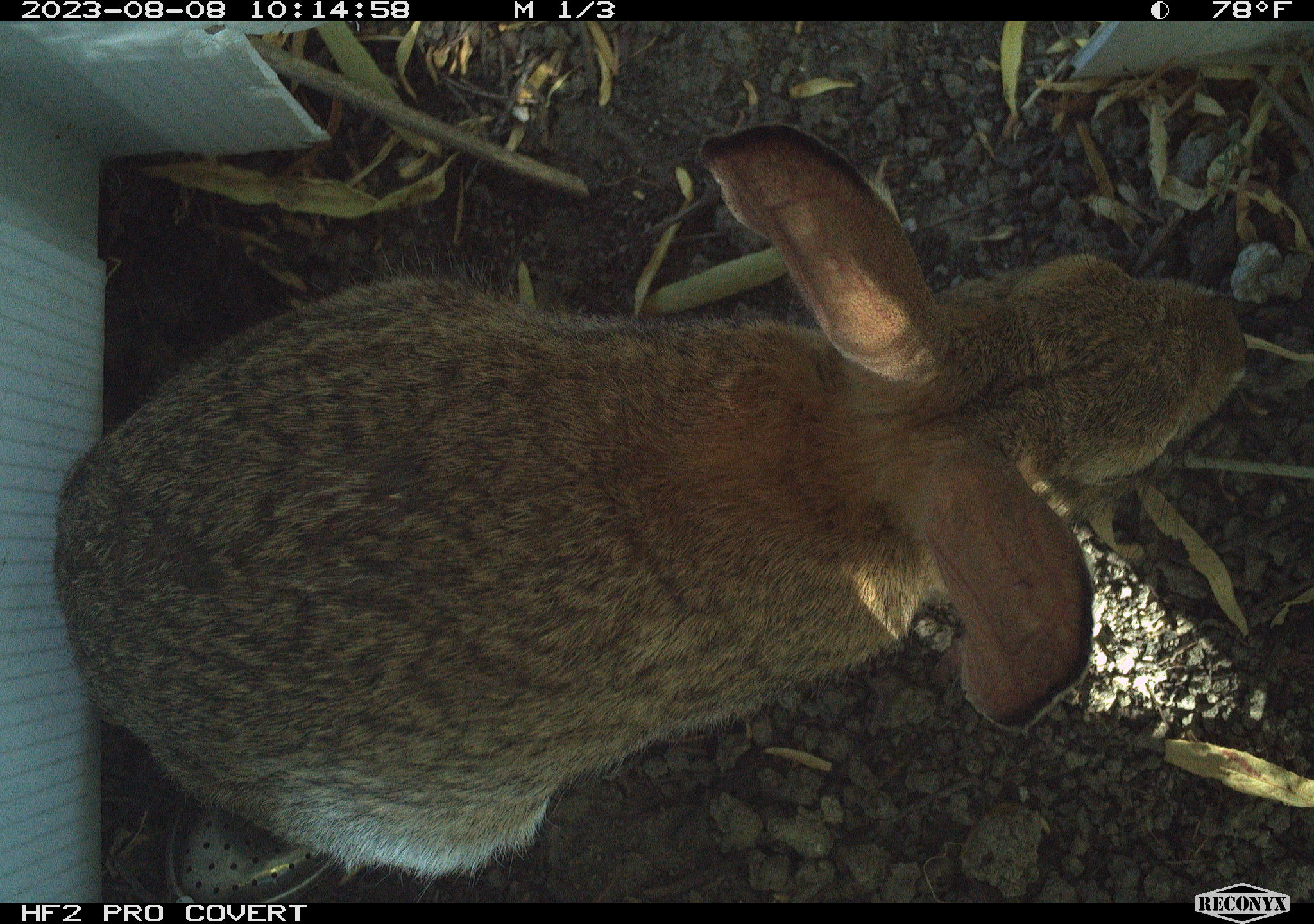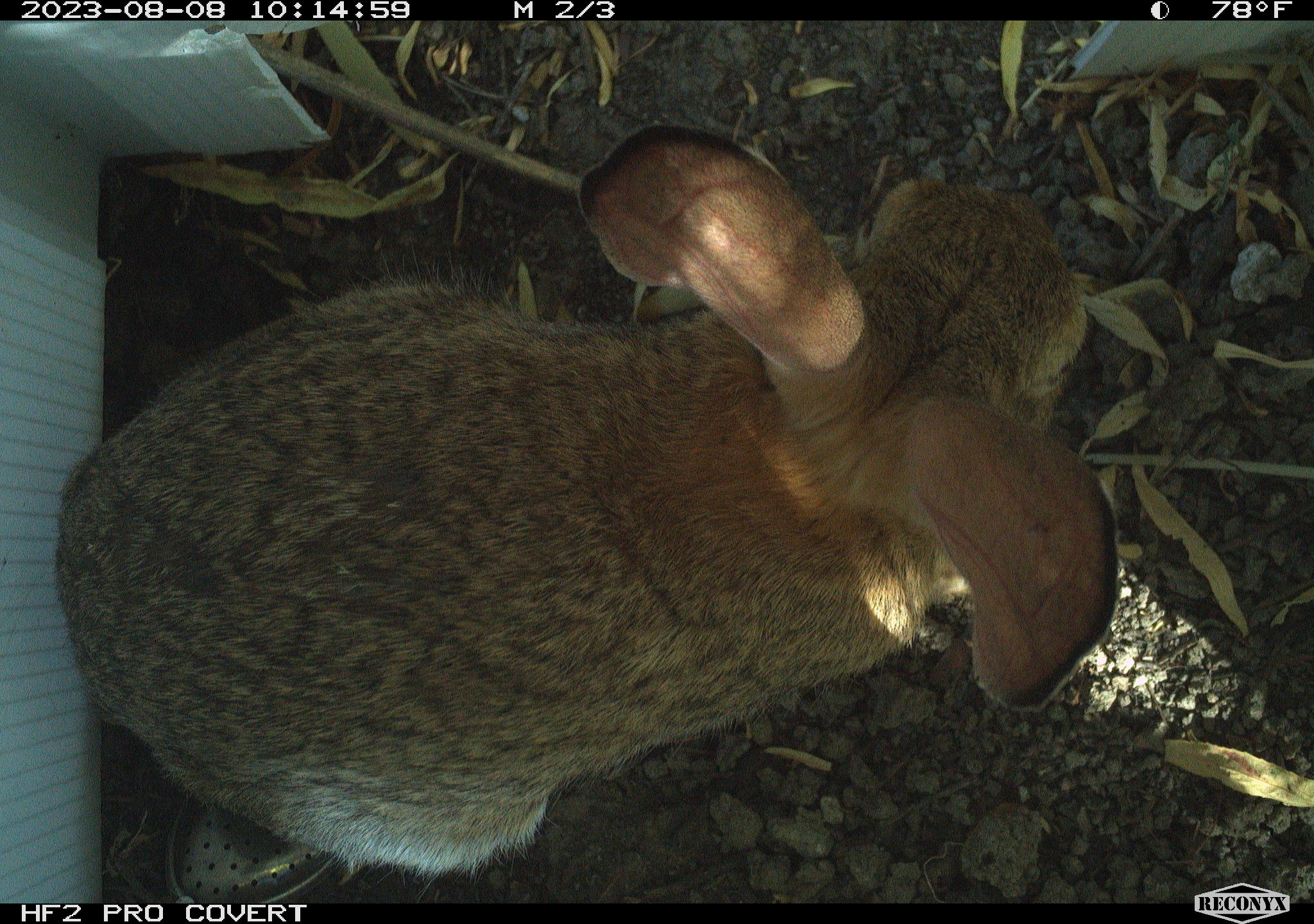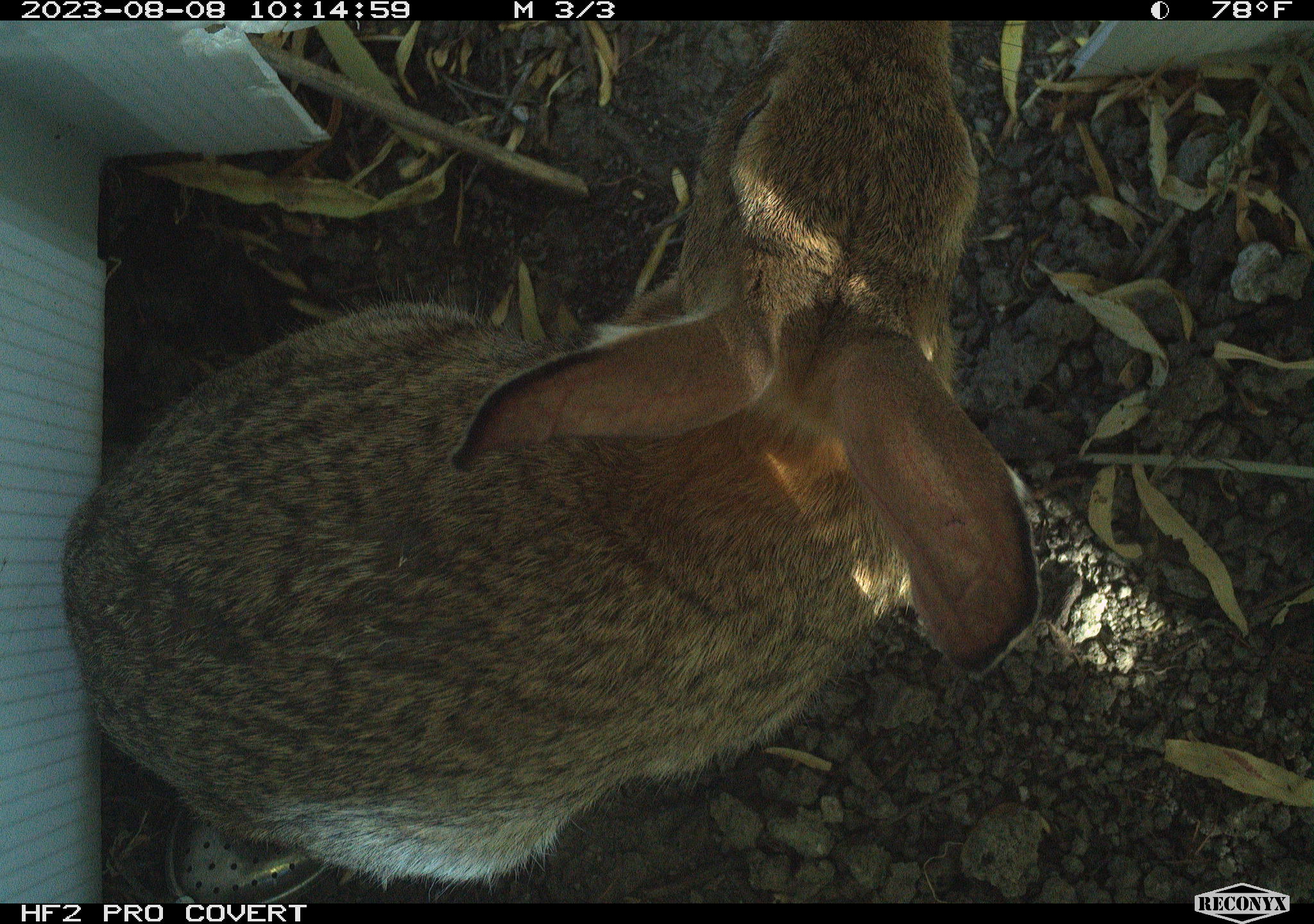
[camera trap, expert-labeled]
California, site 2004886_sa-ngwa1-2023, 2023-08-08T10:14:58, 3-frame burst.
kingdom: Animalia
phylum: Chordata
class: Mammalia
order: Lagomorpha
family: Leporidae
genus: Sylvilagus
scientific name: Sylvilagus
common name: cottontail rabbits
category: sylvilagus species